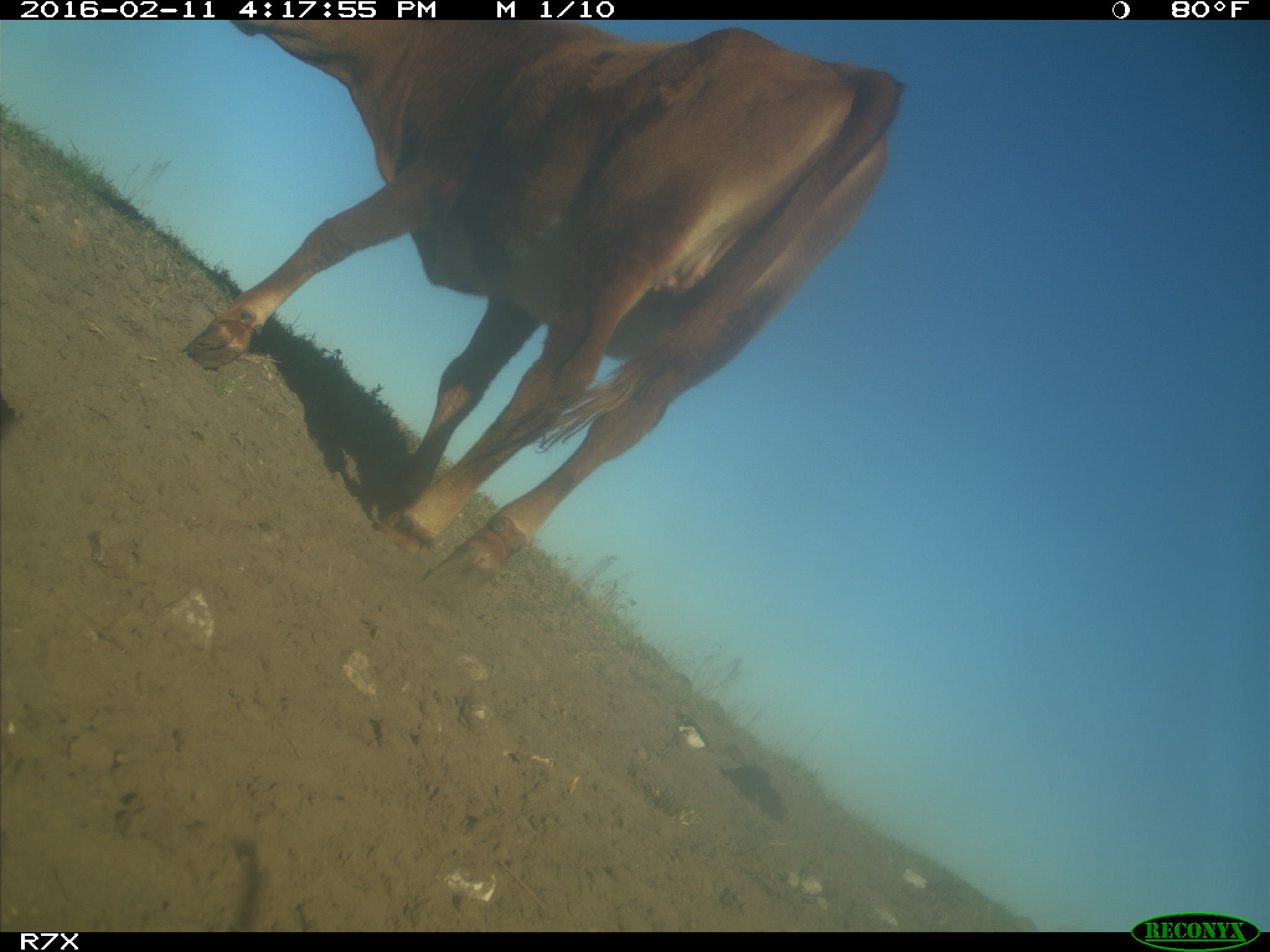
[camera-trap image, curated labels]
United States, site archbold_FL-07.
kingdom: Animalia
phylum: Chordata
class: Mammalia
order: Artiodactyla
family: Bovidae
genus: Bos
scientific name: Bos taurus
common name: domestic cow